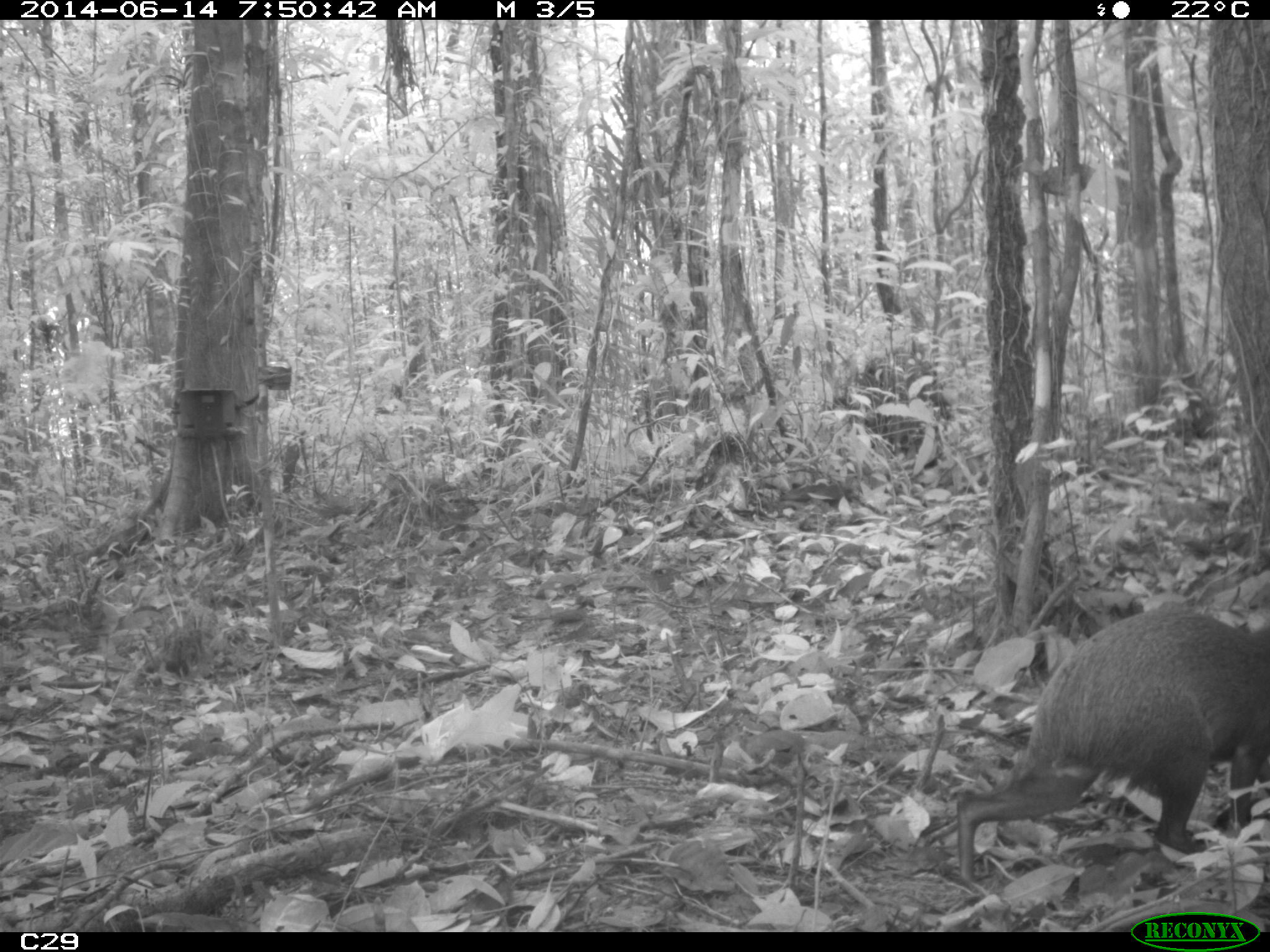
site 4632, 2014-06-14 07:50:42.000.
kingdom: Animalia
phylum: Chordata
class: Mammalia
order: Rodentia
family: Dasyproctidae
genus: Dasyprocta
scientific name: Dasyprocta leporina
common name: red-rumped agouti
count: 1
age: adult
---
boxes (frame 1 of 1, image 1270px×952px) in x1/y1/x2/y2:
dasyprocta leporina: 952/600/1265/878